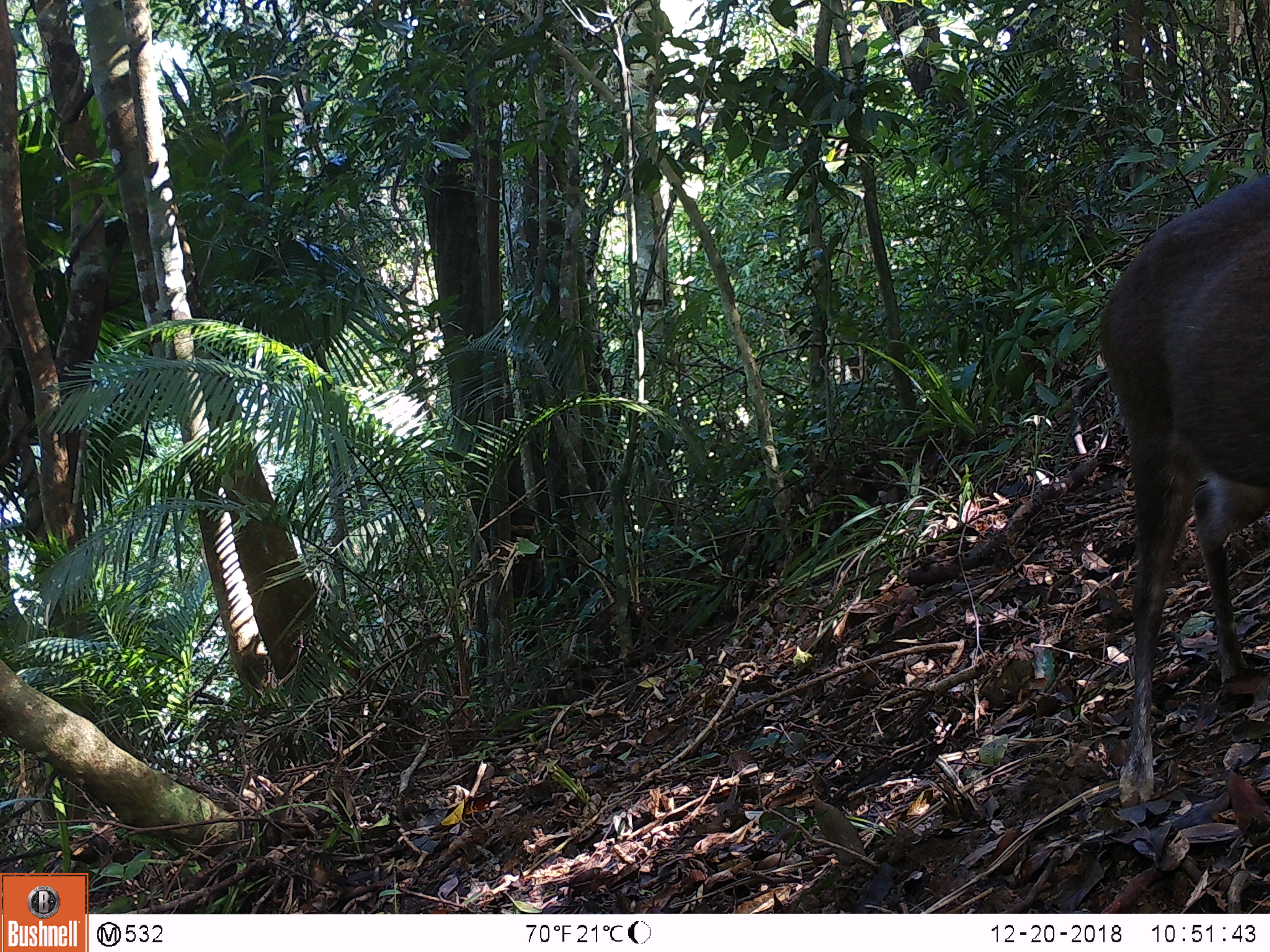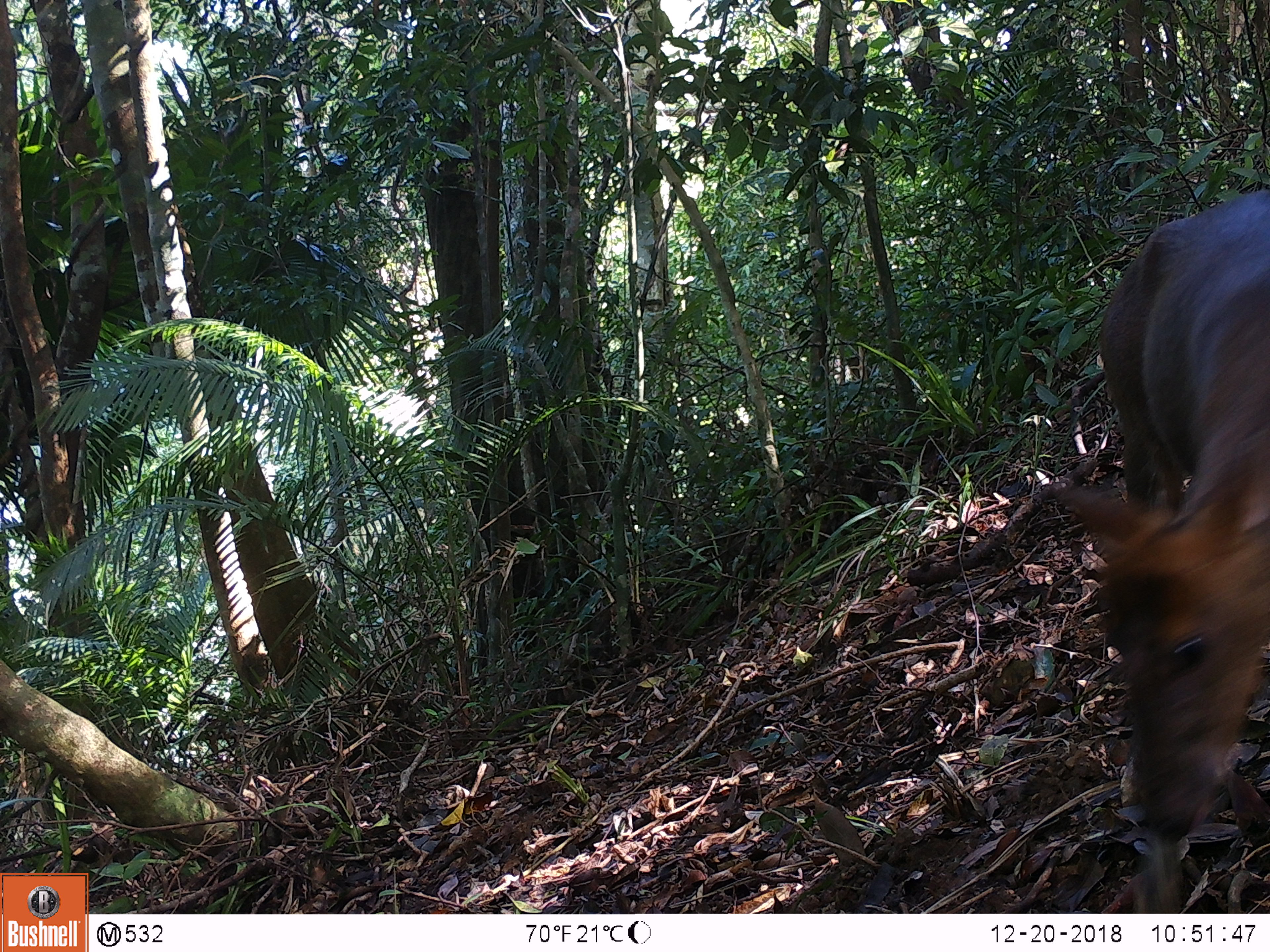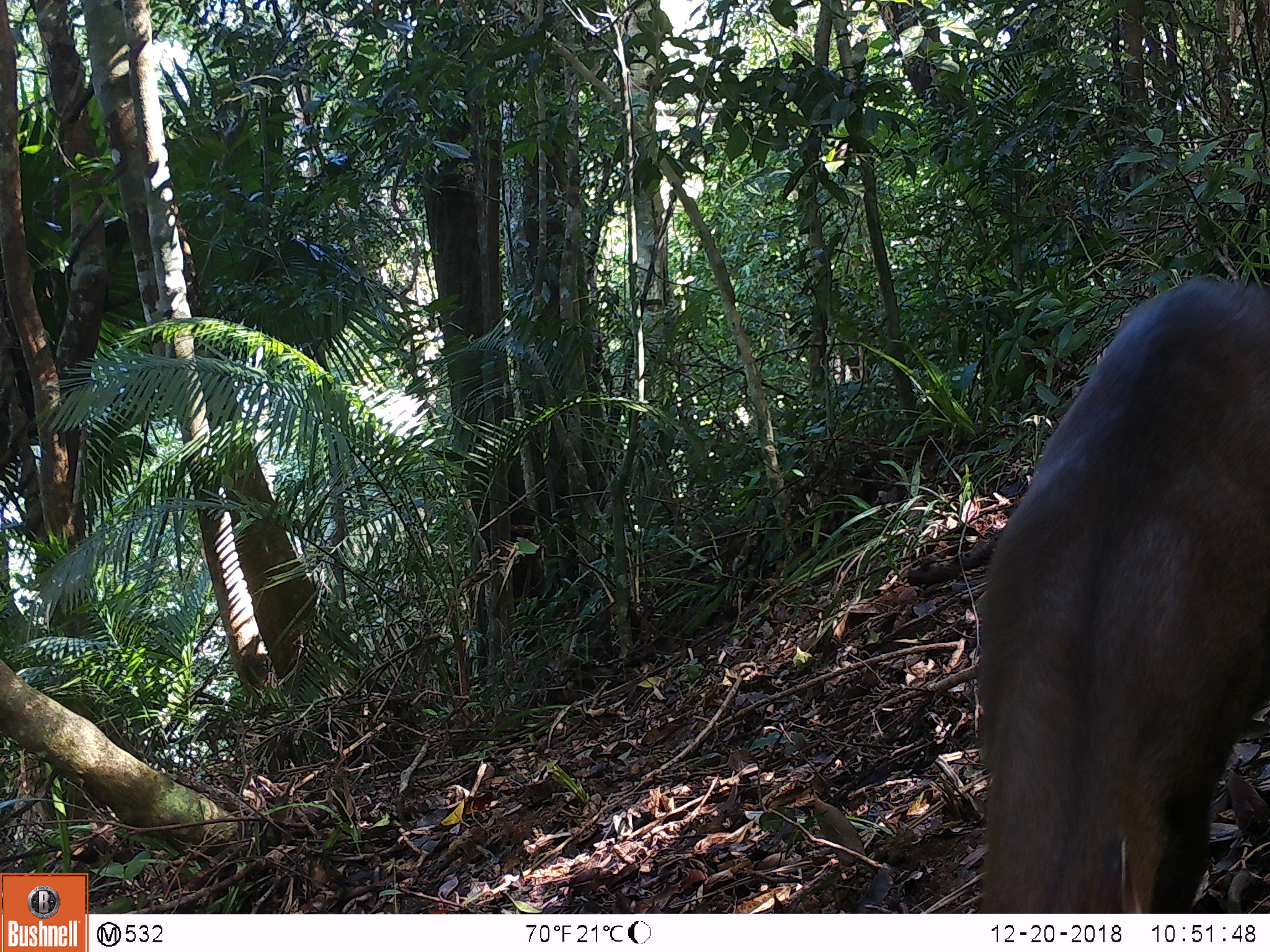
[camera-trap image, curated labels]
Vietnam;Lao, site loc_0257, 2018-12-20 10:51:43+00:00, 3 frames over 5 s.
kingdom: Animalia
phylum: Chordata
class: Mammalia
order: Artiodactyla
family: Cervidae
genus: Muntiacus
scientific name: Muntiacus rooseveltorum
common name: roosevelt's muntjac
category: roosevelts muntjac group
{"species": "roosevelts muntjac group (roosevelt's muntjac) (Muntiacus rooseveltorum)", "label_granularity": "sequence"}